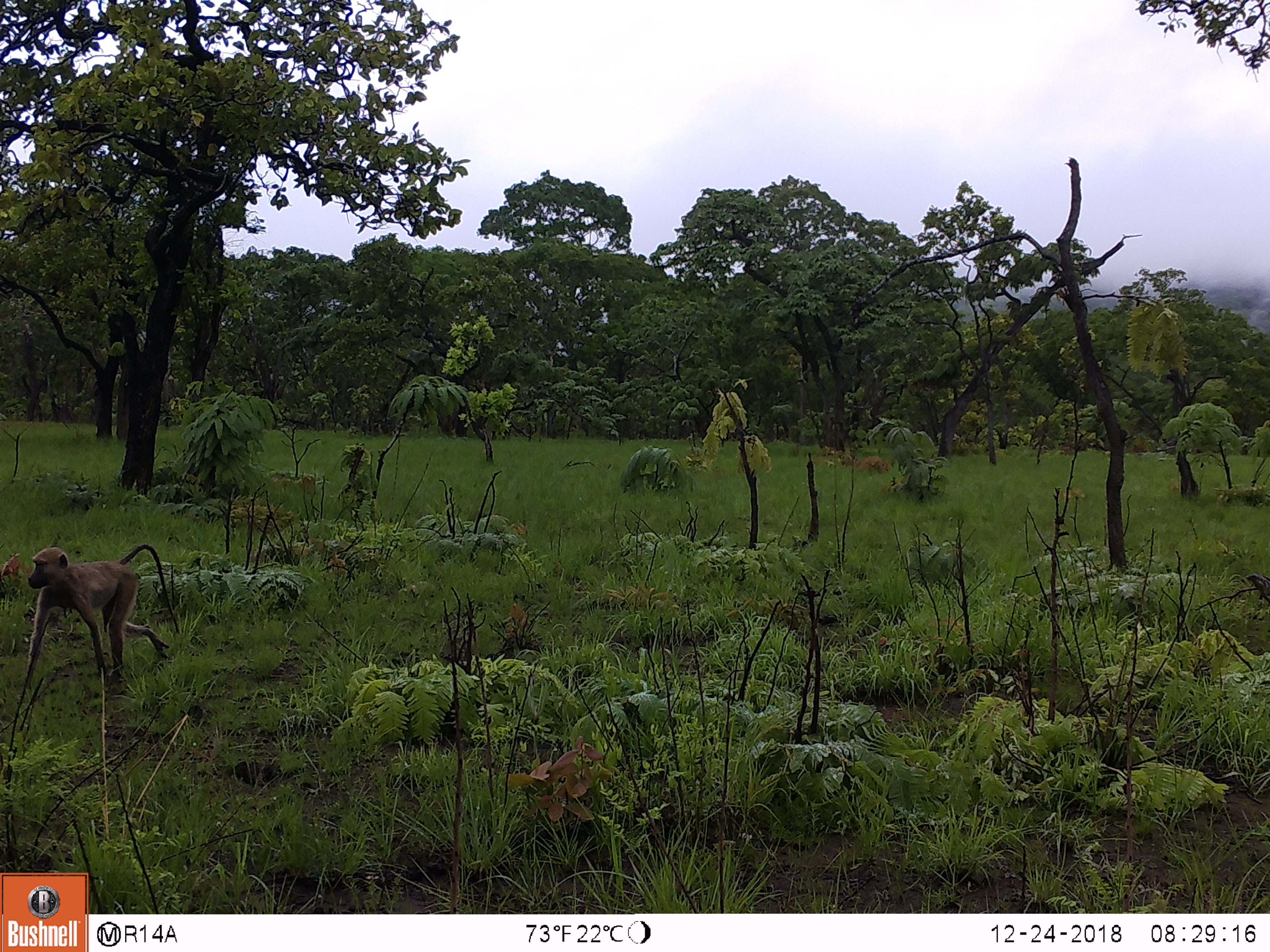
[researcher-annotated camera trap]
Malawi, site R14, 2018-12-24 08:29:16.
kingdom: Animalia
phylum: Chordata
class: Mammalia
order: Primates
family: Cercopithecidae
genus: Papio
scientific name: Papio cynocephalus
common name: yellow baboon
Yellow baboon (Papio cynocephalus), count 1.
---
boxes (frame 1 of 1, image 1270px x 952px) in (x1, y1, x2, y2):
yellow baboon: (29, 528, 184, 691)